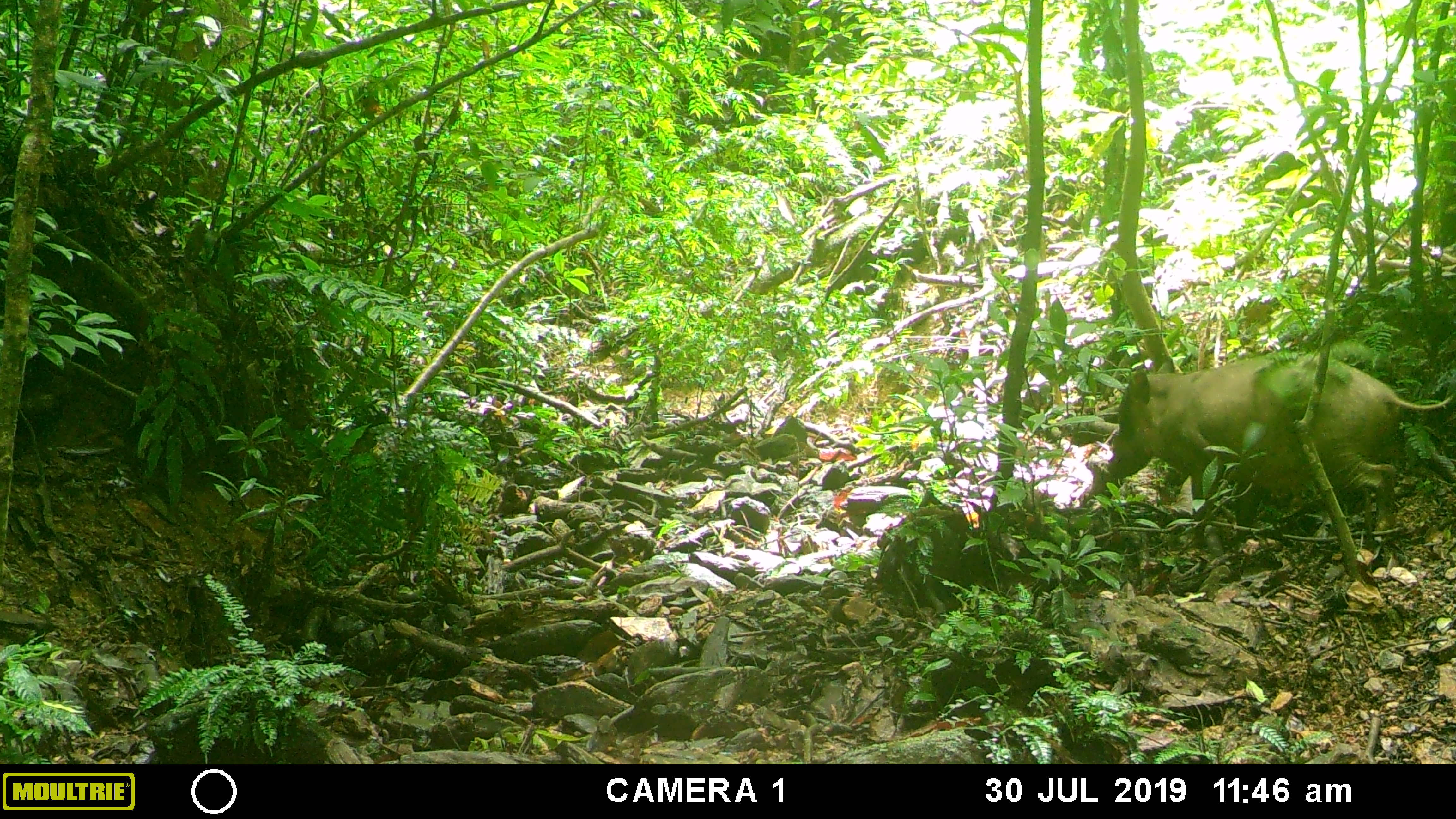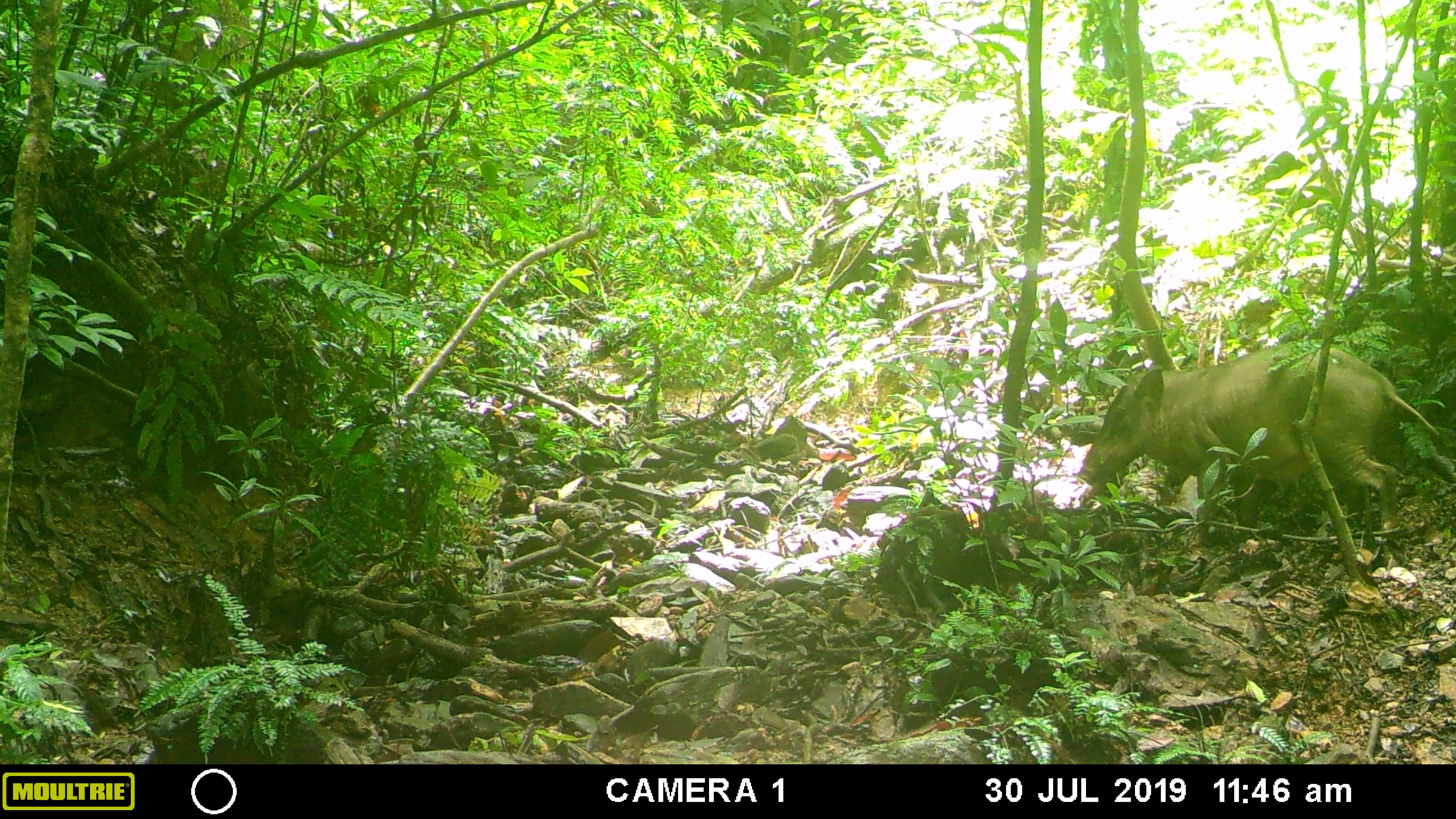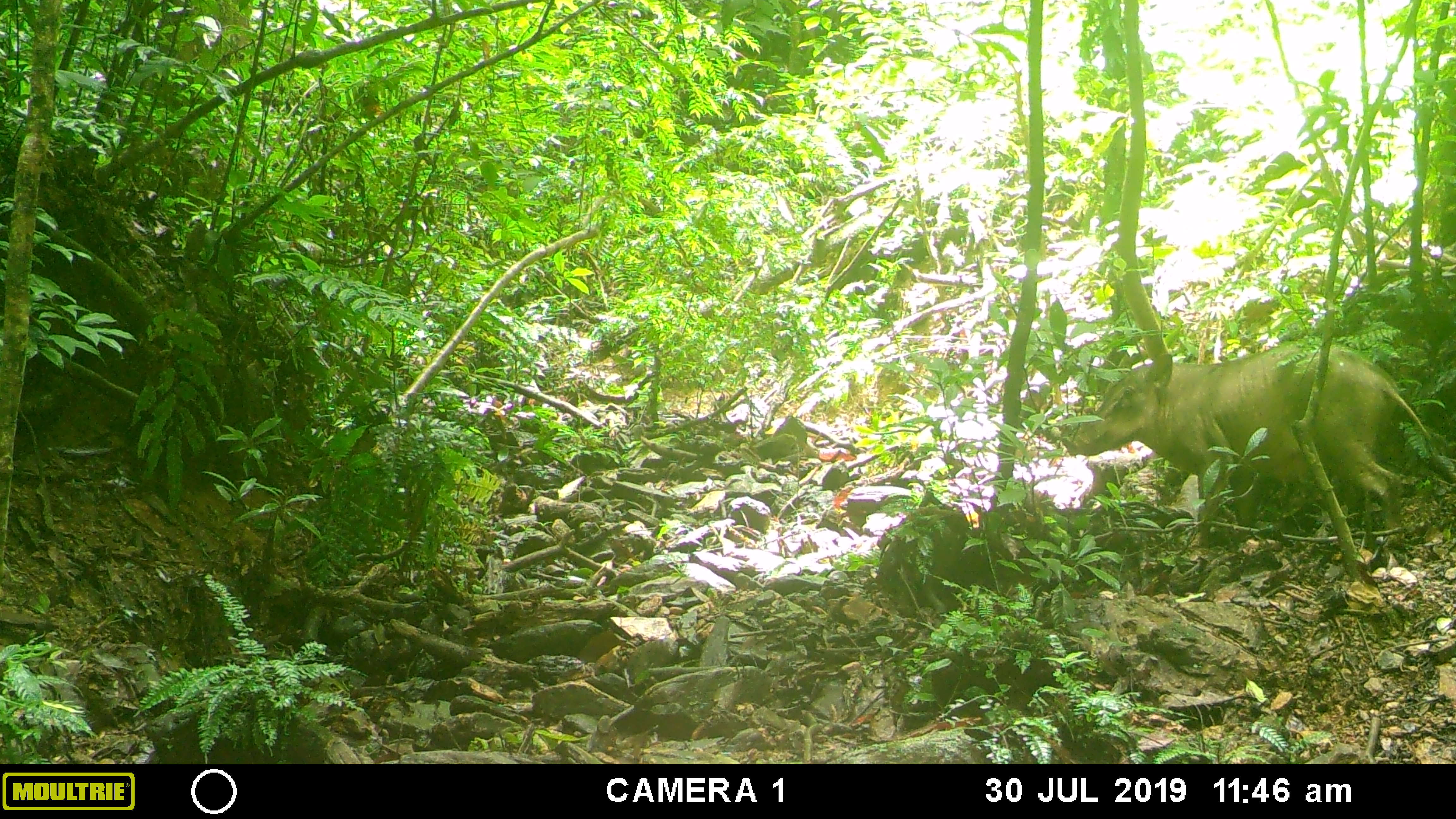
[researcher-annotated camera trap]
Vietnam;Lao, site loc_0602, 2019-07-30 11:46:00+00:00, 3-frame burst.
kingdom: Animalia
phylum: Chordata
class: Mammalia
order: Artiodactyla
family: Suidae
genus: Sus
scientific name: Sus scrofa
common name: eurasian wild pig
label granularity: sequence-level